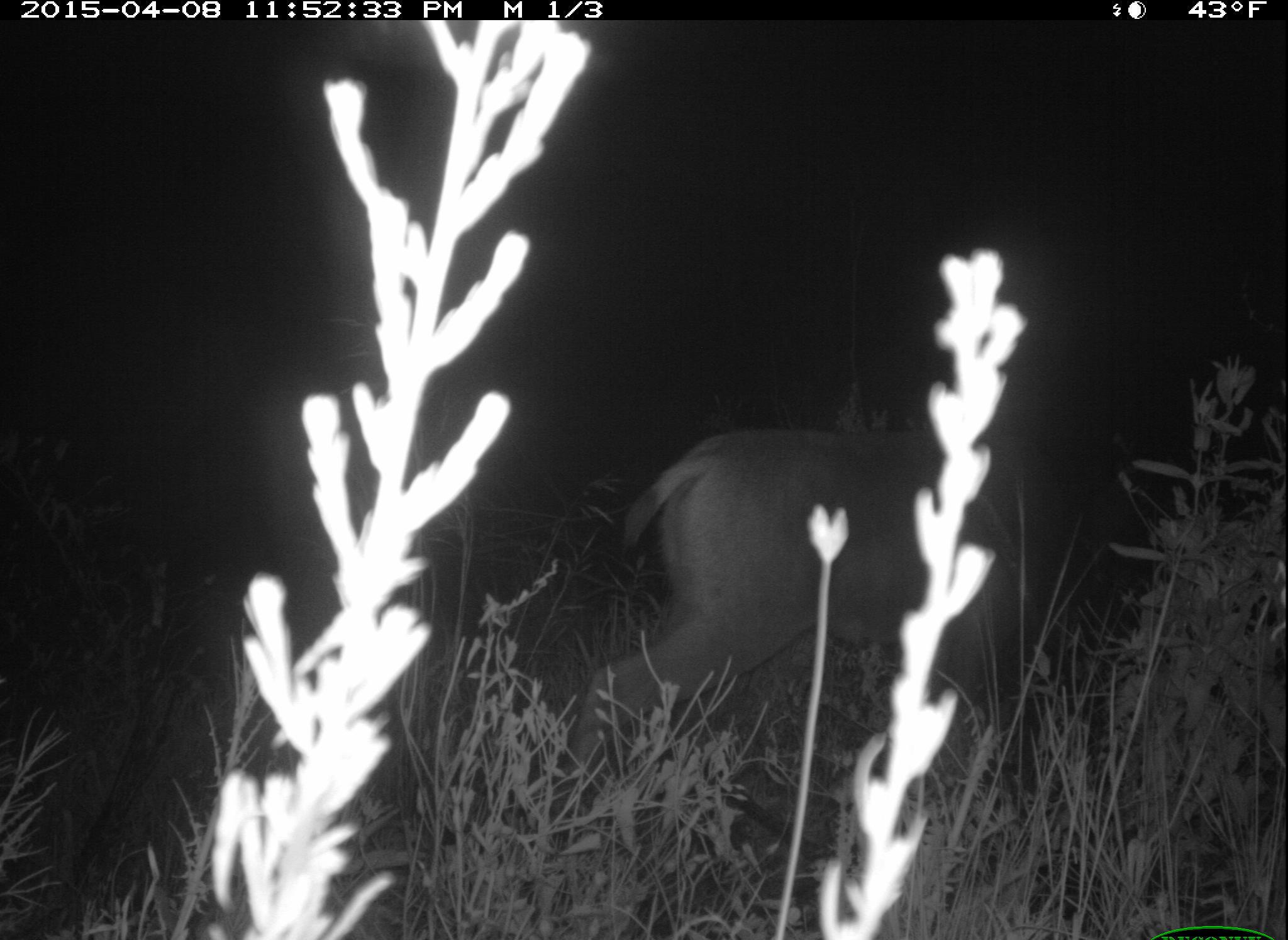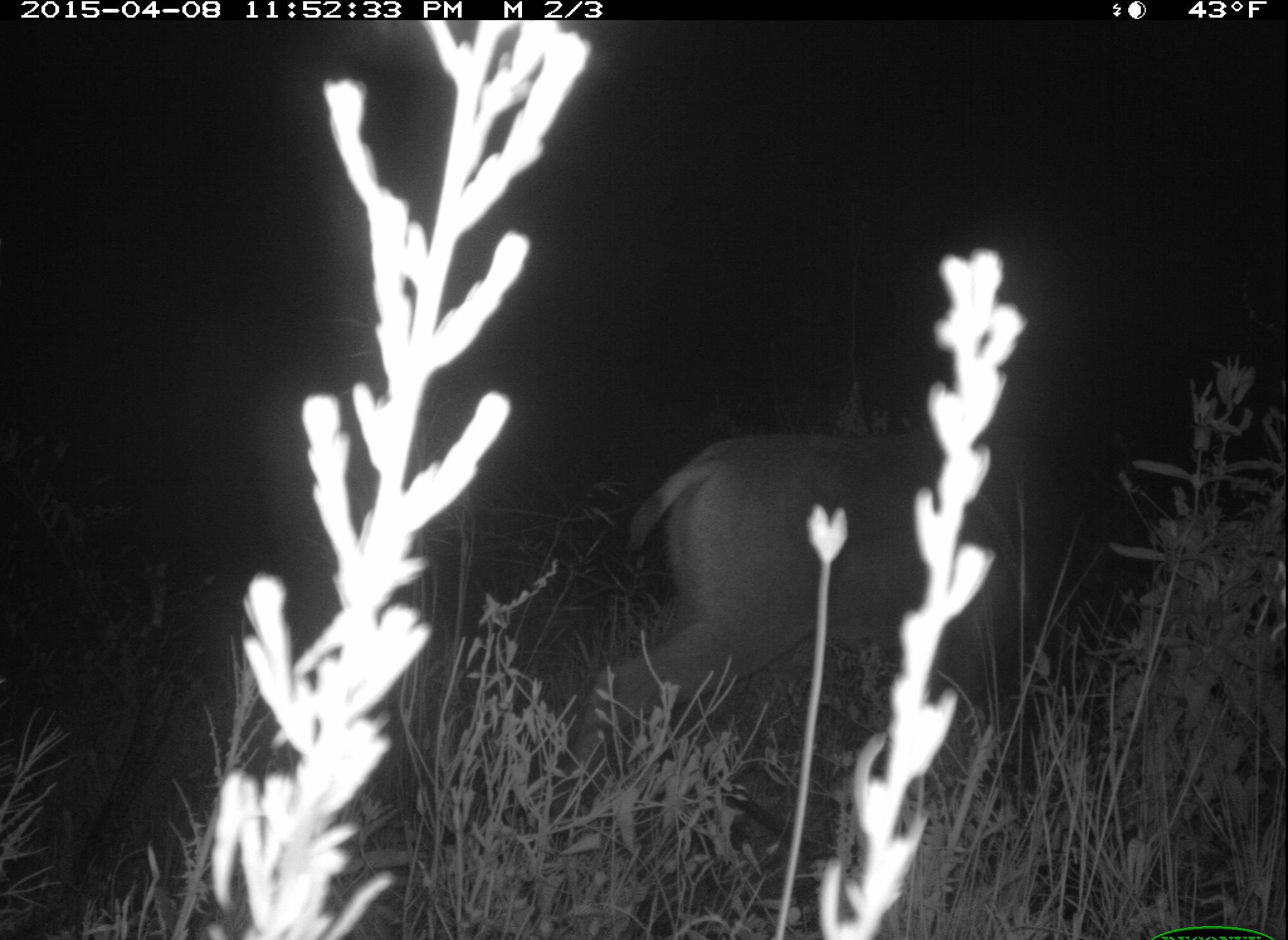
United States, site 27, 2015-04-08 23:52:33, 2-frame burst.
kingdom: Animalia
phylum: Chordata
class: Mammalia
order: Artiodactyla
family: Cervidae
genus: Odocoileus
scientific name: Odocoileus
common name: deer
Deer (Odocoileus).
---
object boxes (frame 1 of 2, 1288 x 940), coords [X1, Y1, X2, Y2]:
deer: [562, 408, 1185, 892]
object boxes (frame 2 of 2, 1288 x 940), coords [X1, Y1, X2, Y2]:
deer: [565, 412, 1038, 901]